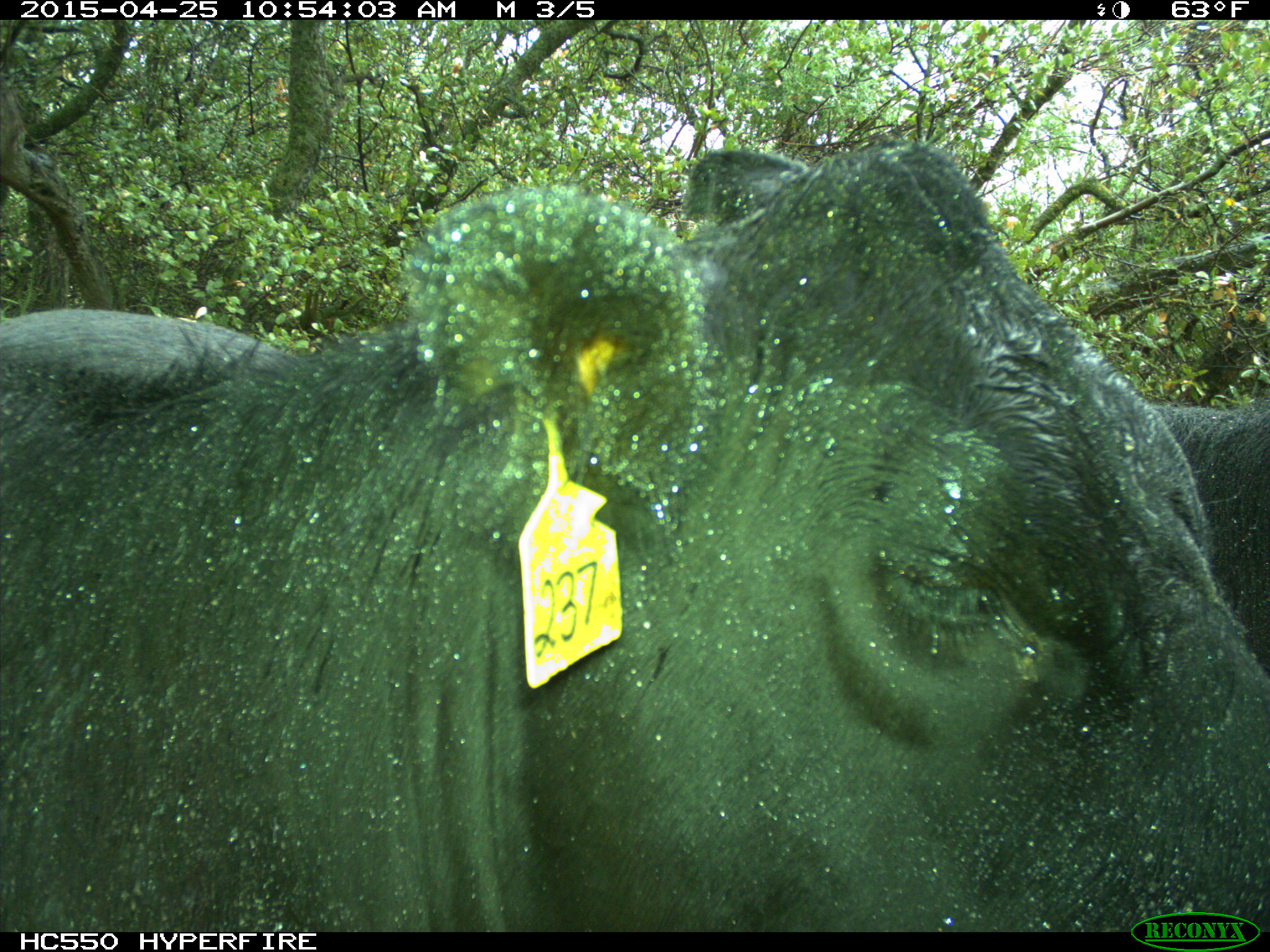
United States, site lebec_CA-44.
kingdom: Animalia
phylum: Chordata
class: Mammalia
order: Artiodactyla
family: Suidae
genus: Sus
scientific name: Sus scrofa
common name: wild boar